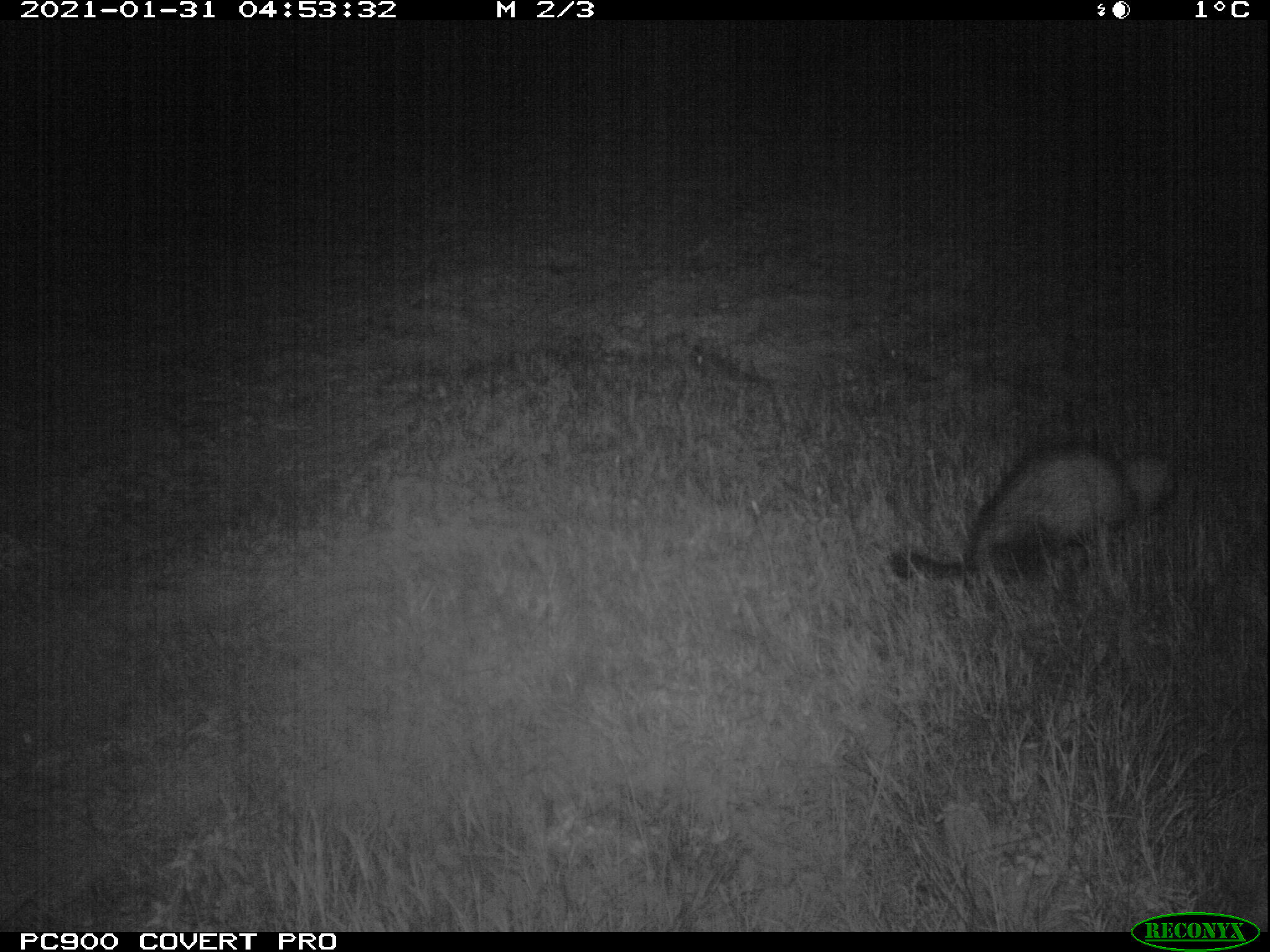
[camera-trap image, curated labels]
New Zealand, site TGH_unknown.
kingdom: Animalia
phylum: Chordata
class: Mammalia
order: Carnivora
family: Mustelidae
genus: Mustela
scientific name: Mustela furo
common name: ferret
Ferret (Mustela furo).